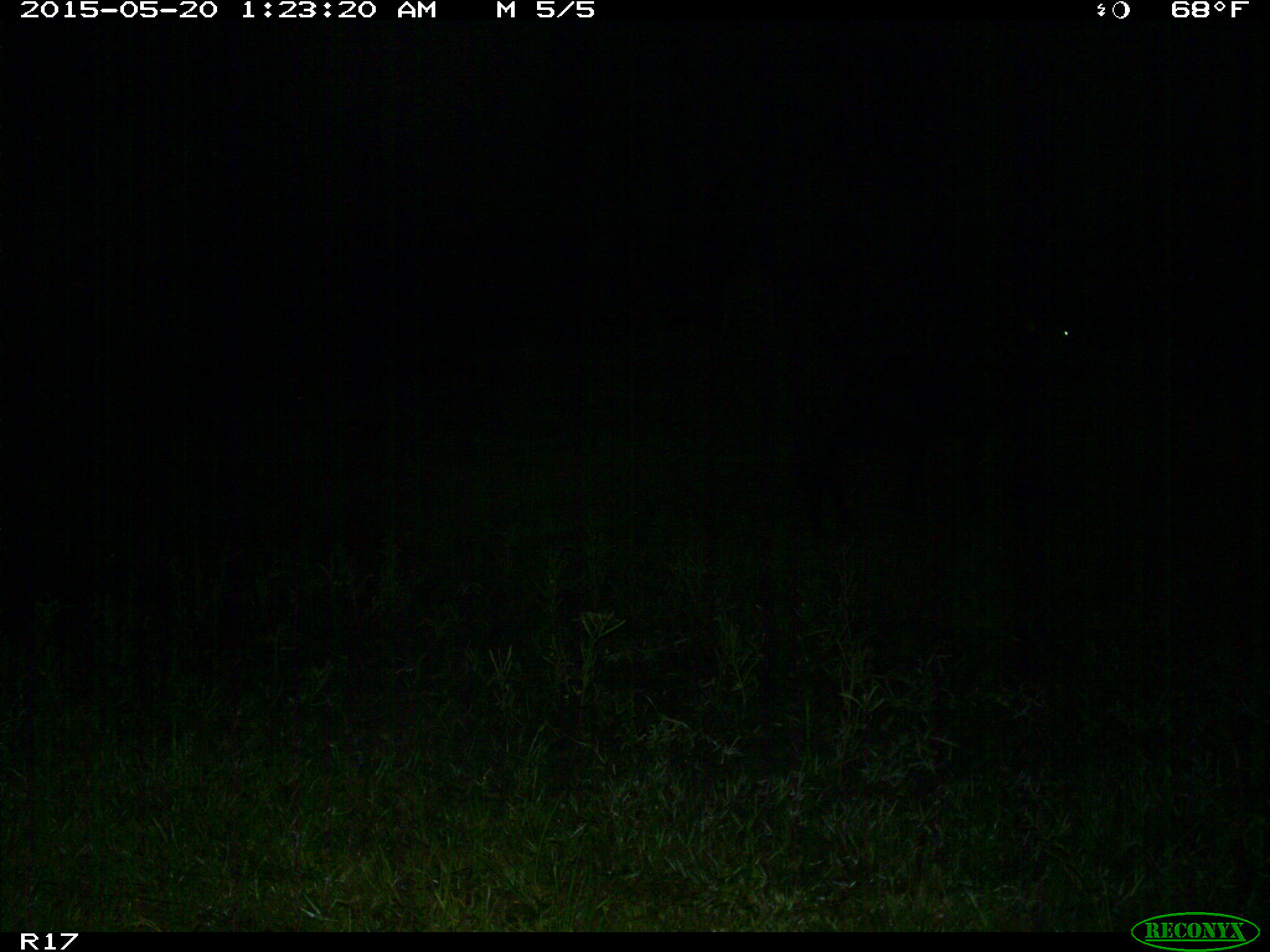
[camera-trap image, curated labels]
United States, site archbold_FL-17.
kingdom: Animalia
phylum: Chordata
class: Mammalia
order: Artiodactyla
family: Bovidae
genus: Bos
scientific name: Bos taurus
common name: domestic cow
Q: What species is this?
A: Bos taurus (domestic cow).